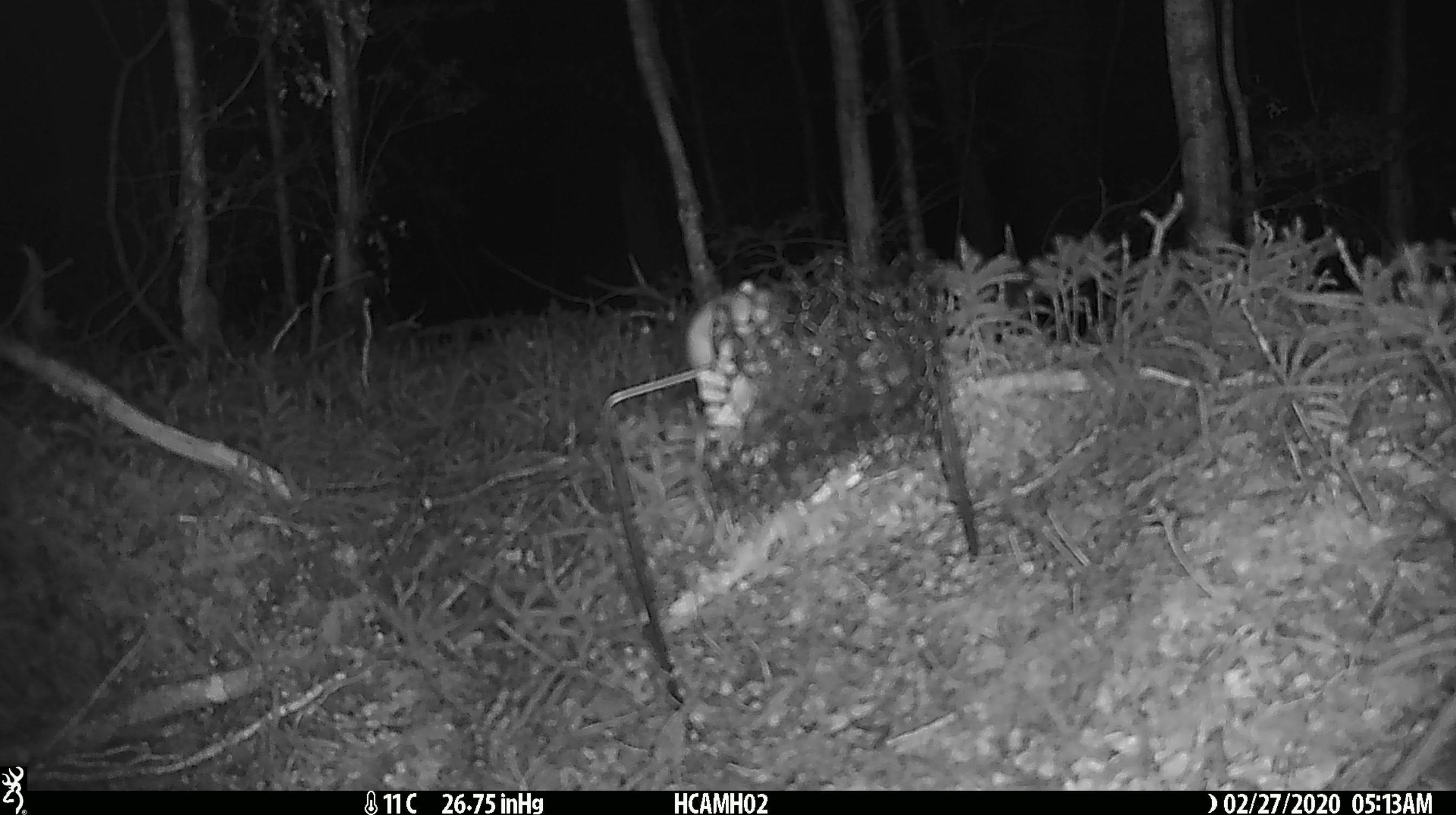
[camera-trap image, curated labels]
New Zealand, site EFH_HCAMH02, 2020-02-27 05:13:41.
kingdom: Animalia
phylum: Chordata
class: Mammalia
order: Rodentia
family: Muridae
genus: Mus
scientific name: Mus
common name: mouse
Mouse (Mus).